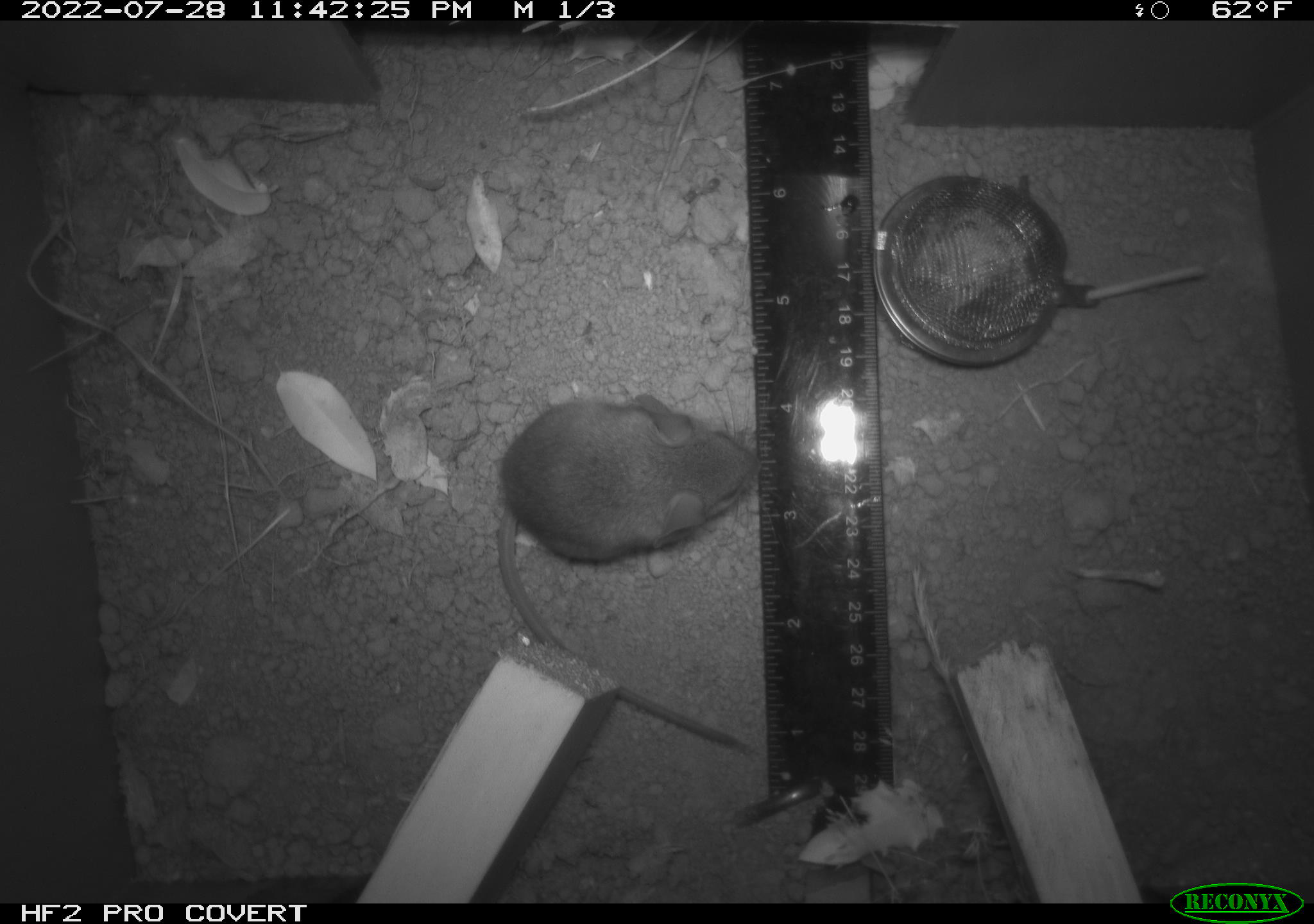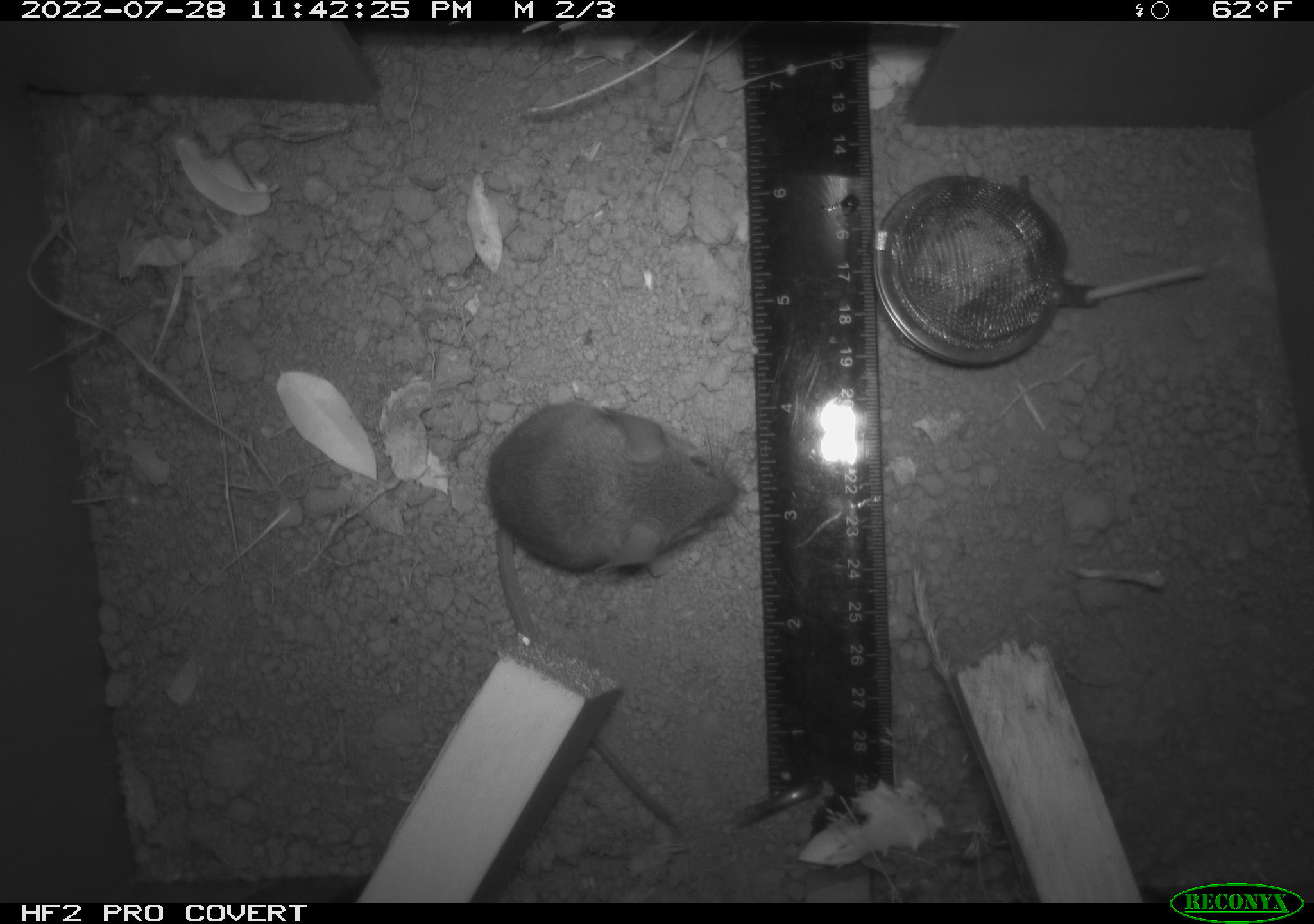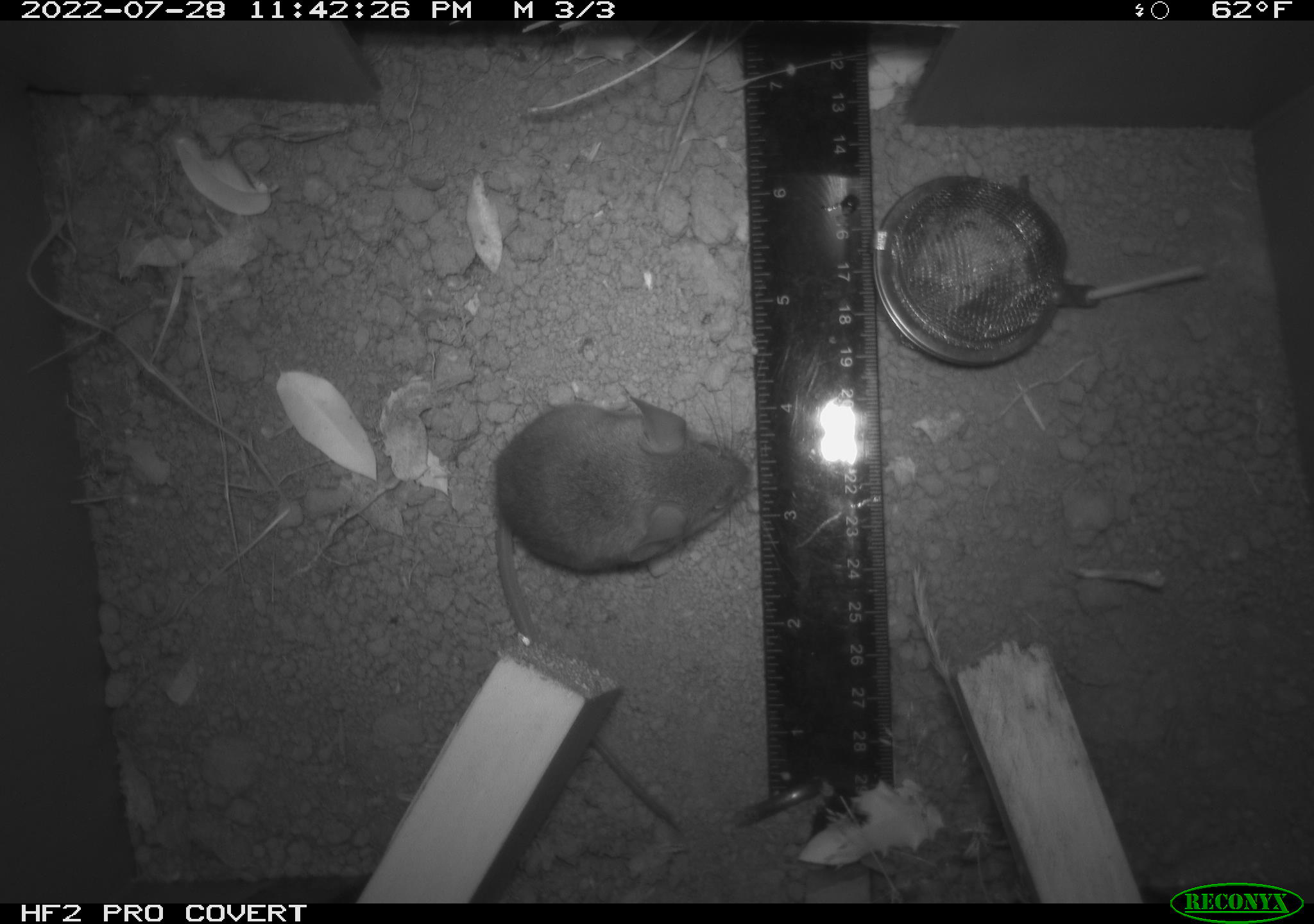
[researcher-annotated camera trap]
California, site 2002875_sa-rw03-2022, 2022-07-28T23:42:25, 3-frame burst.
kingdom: Animalia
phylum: Chordata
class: Mammalia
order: Rodentia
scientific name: Rodentia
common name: mouse species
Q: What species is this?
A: Mouse species (Rodentia).